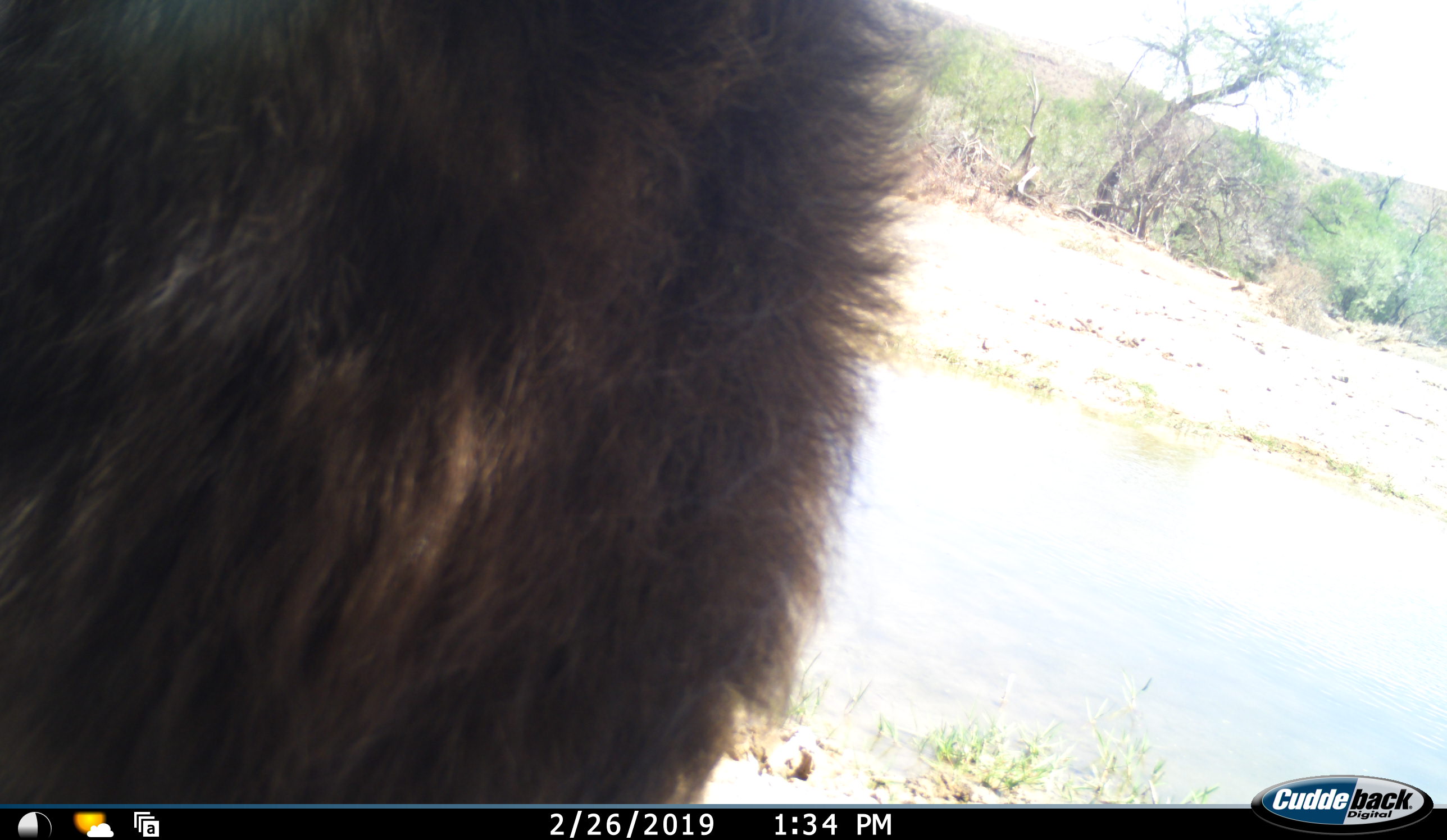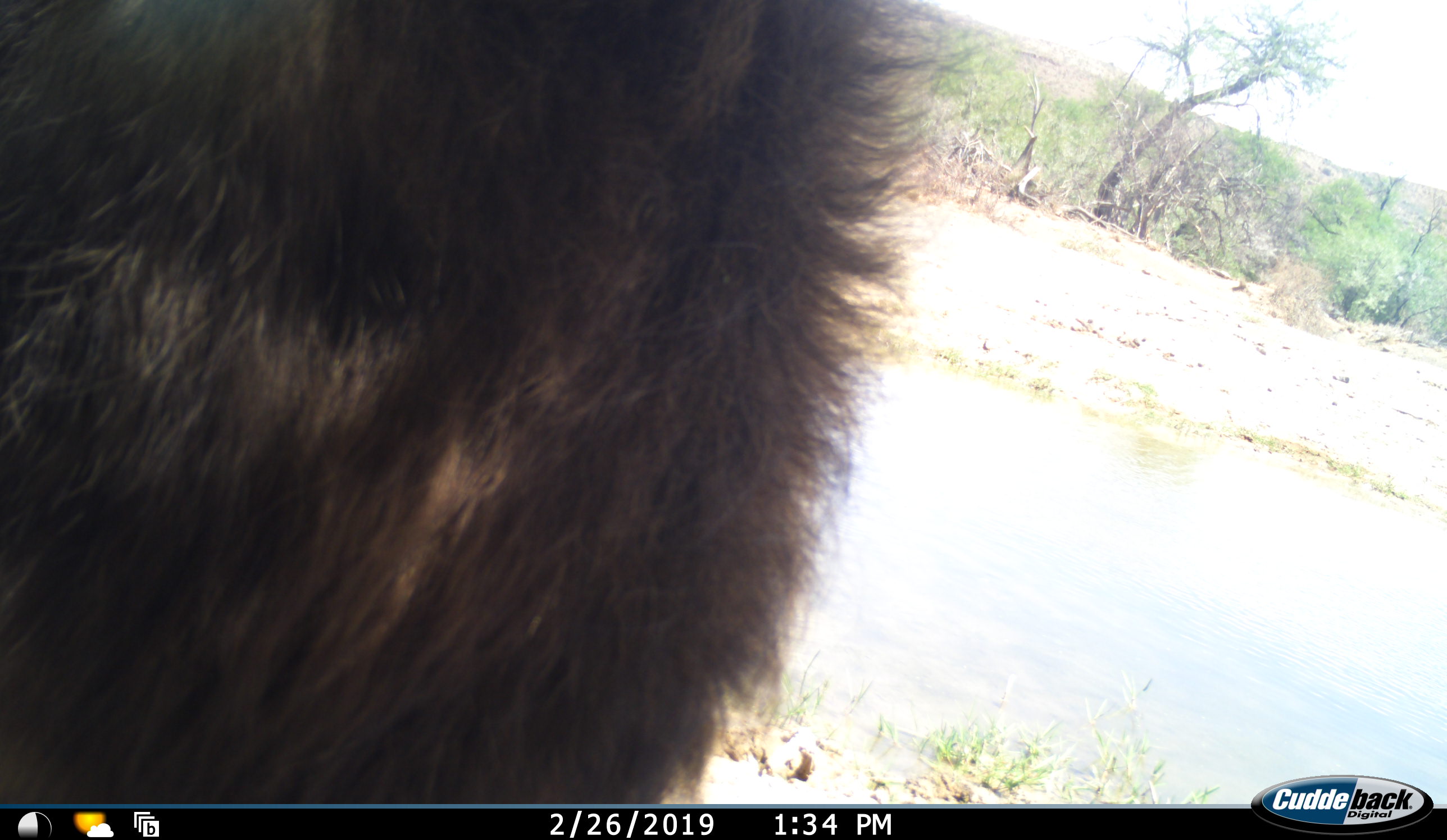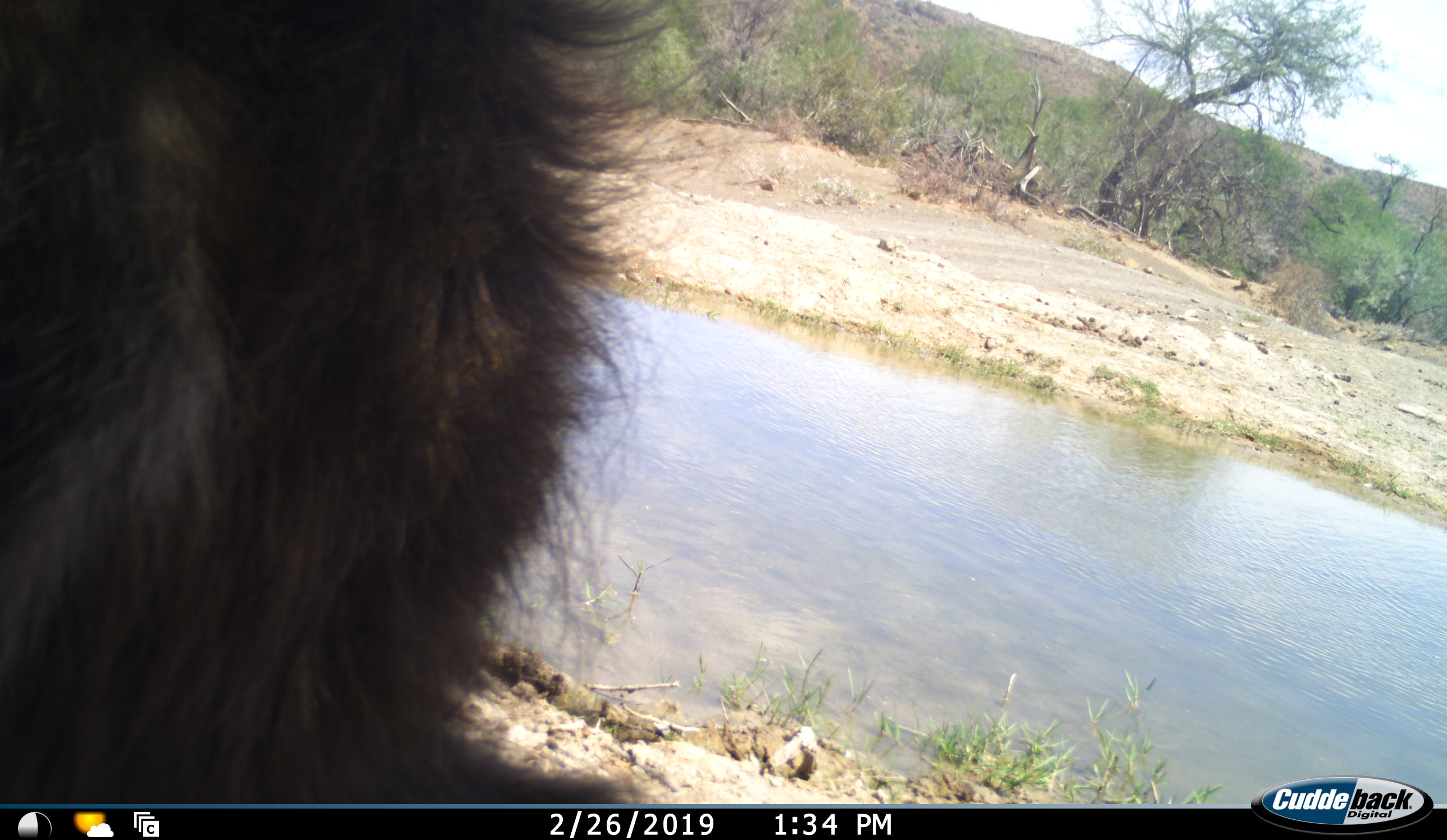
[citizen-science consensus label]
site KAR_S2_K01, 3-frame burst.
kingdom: Animalia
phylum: Chordata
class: Mammalia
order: Primates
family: Cercopithecidae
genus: Papio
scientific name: Papio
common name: baboon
Baboon (Papio), count 1. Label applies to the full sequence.